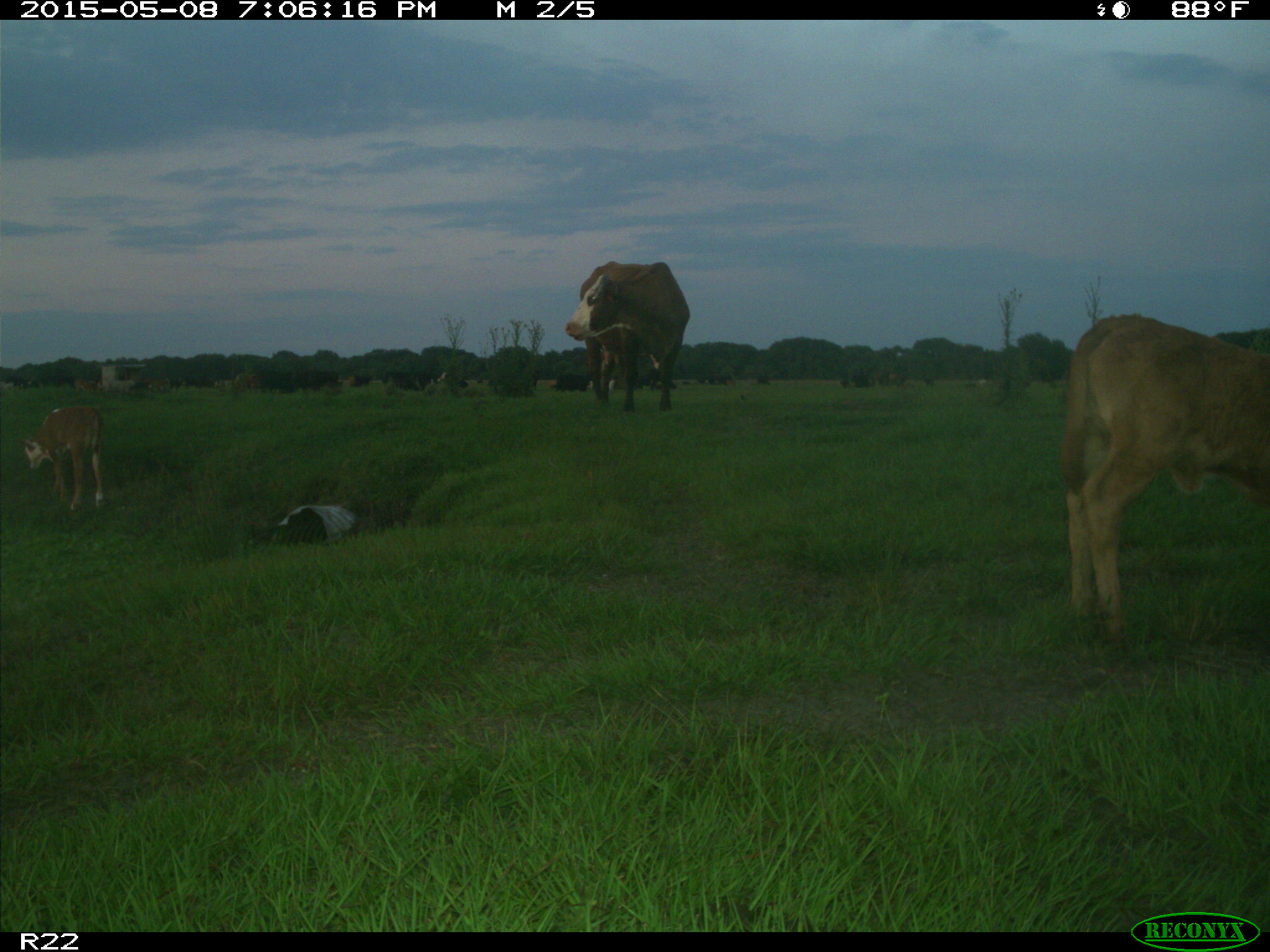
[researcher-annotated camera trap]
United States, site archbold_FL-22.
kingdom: Animalia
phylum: Chordata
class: Mammalia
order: Artiodactyla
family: Bovidae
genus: Bos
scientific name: Bos taurus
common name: domestic cow